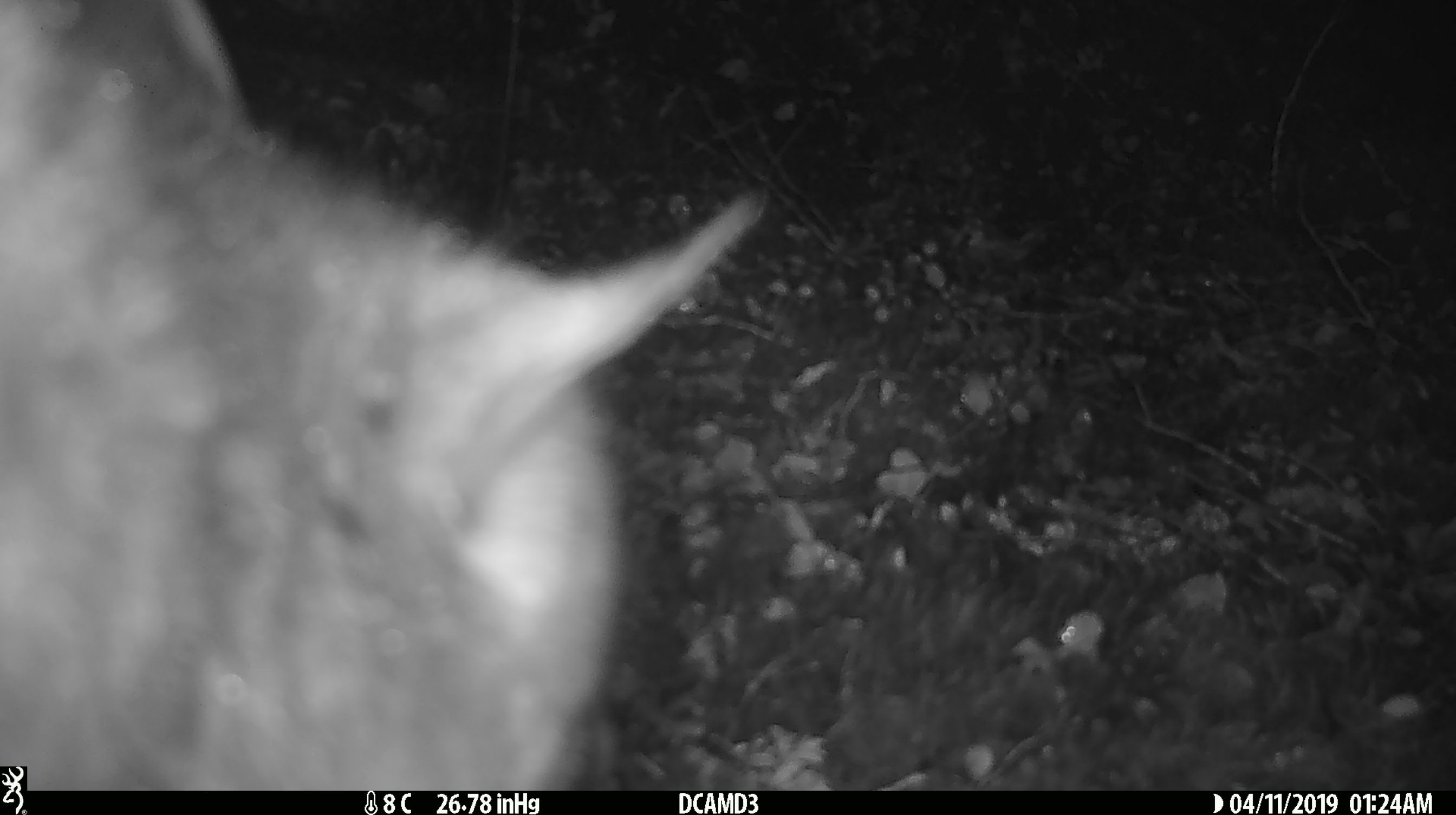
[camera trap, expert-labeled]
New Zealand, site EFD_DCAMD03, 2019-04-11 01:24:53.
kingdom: Animalia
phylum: Chordata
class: Mammalia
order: Diprotodontia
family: Phalangeridae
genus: Trichosurus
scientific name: Trichosurus vulpecula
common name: common brushtail possum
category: possum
Possum (common brushtail possum) (Trichosurus vulpecula).